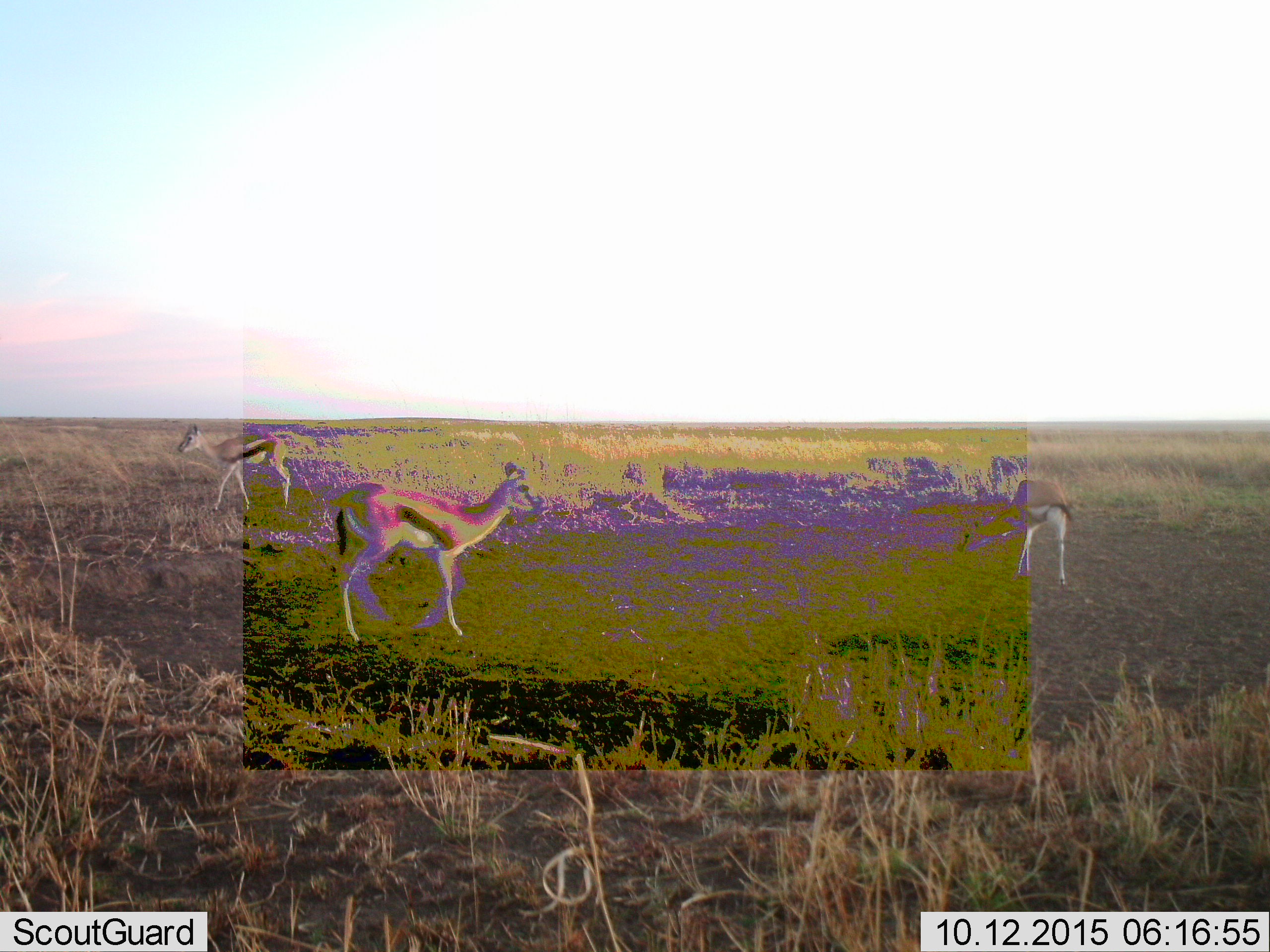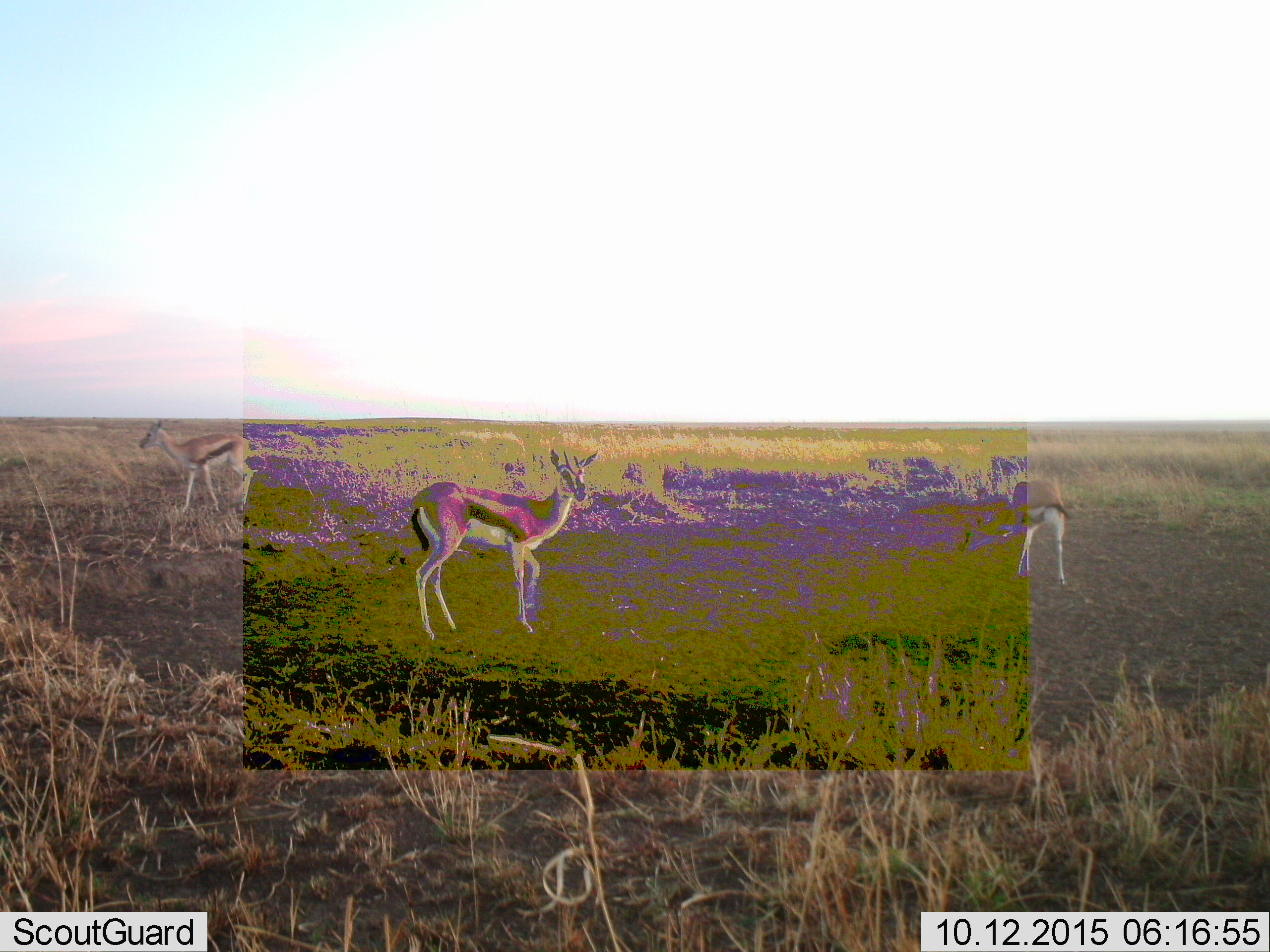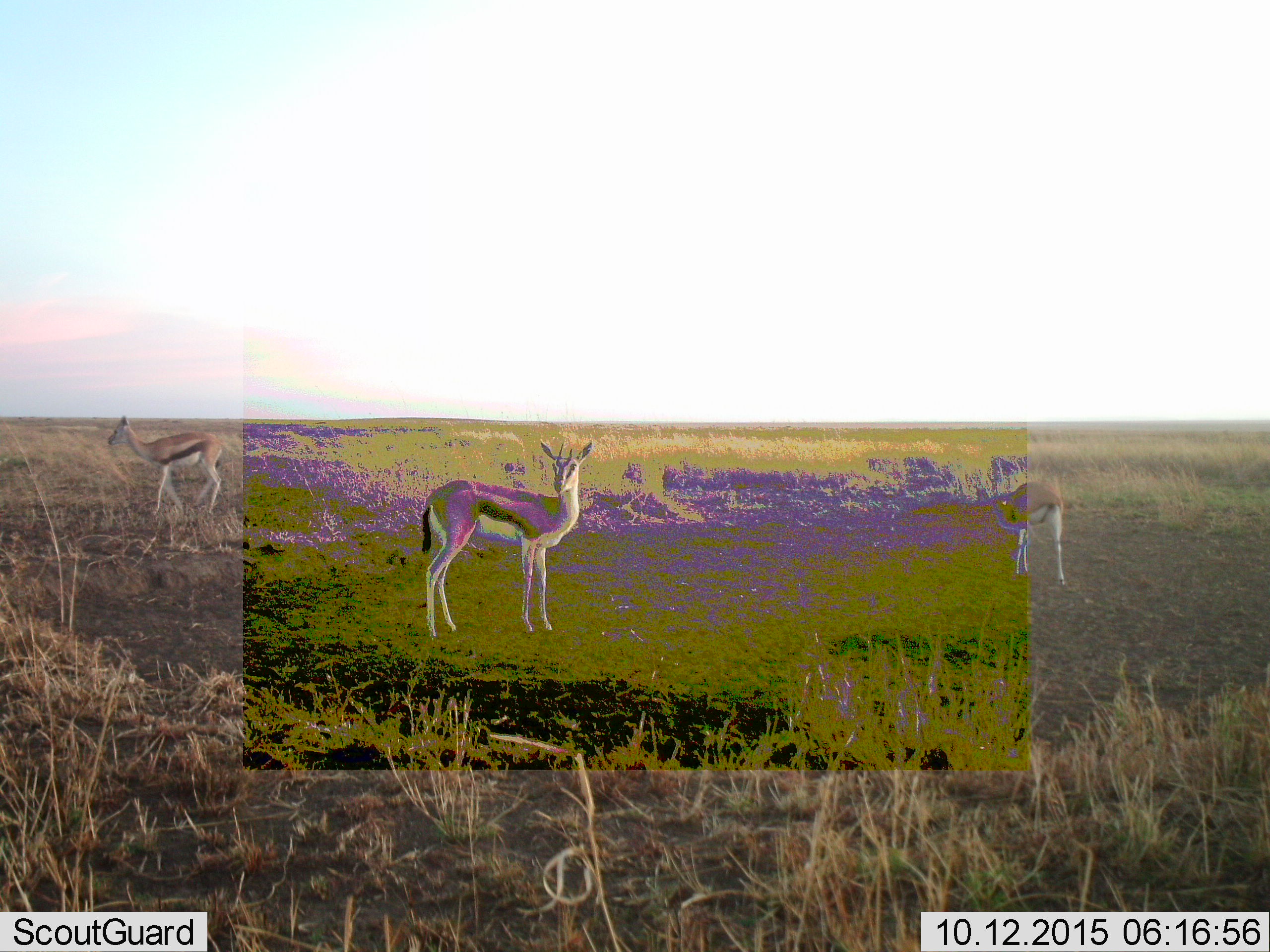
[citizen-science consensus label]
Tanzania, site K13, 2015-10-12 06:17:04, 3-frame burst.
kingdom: Animalia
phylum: Chordata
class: Mammalia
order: Artiodactyla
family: Bovidae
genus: Eudorcas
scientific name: Eudorcas thomsonii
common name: thomson's gazelle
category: gazellethomsons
Gazellethomsons (thomson's gazelle) (Eudorcas thomsonii), count 3. Behavior (volunteer vote fractions): standing 62%, resting 0%, moving 88%, interacting 0%. Young present (vote fraction): 0%. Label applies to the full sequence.